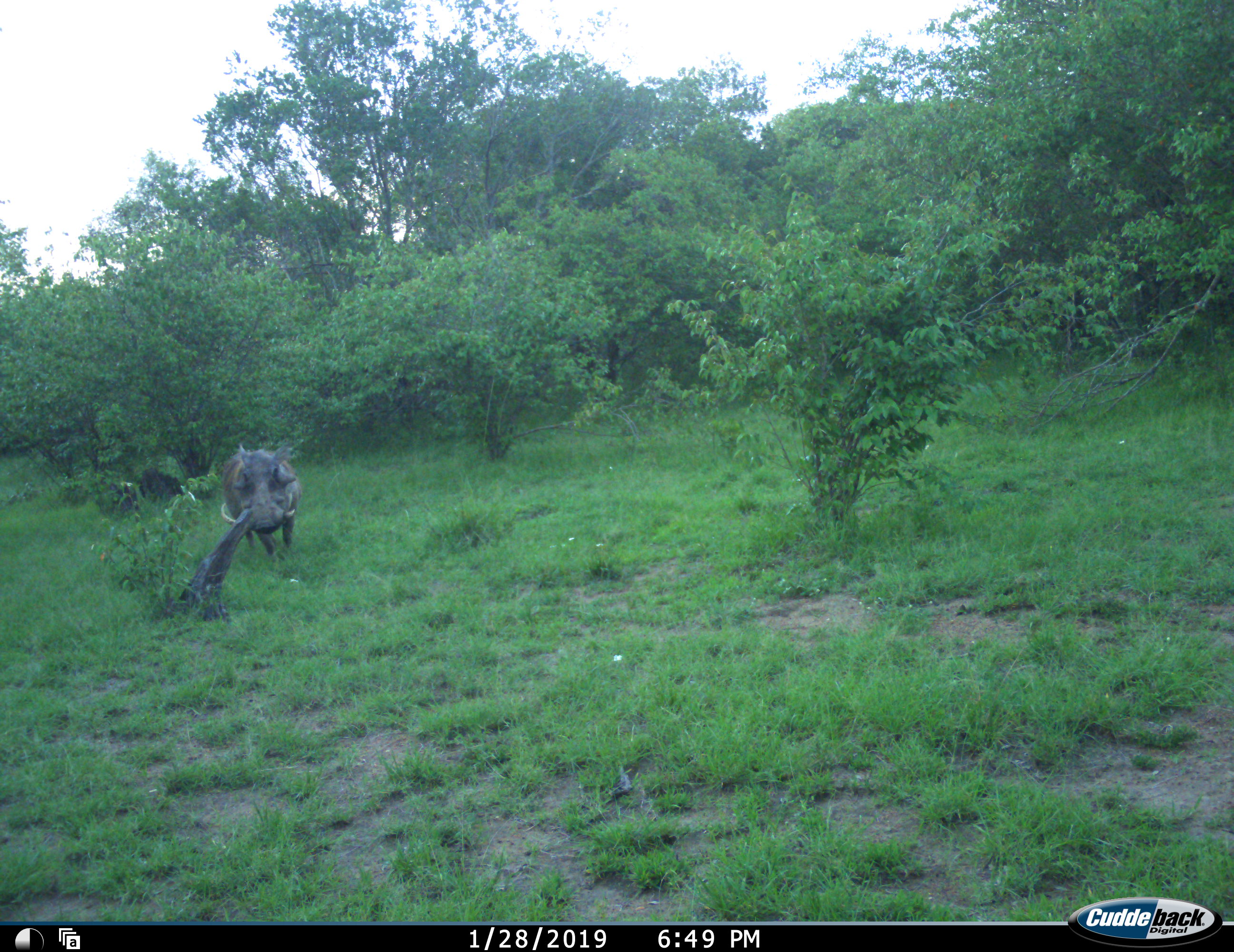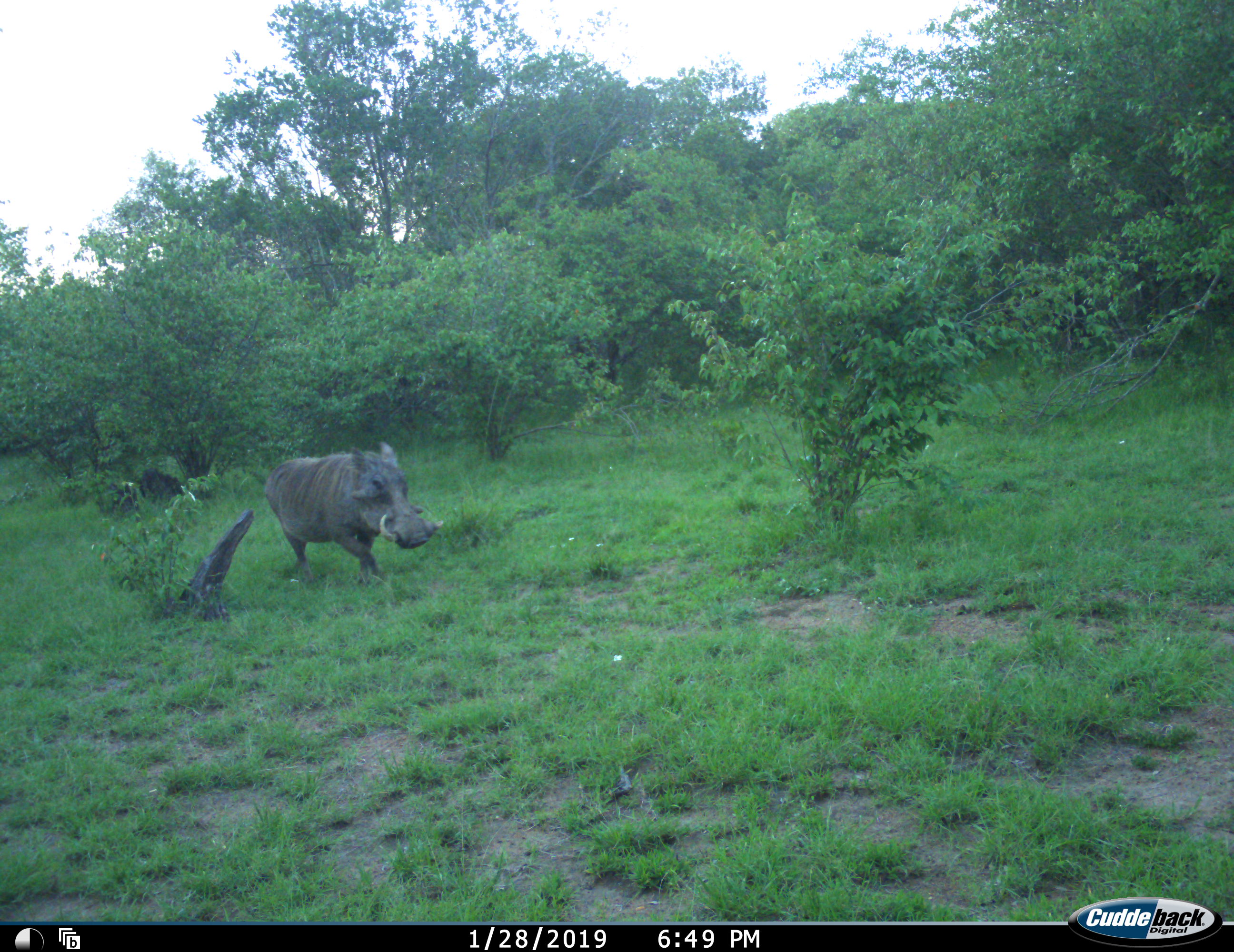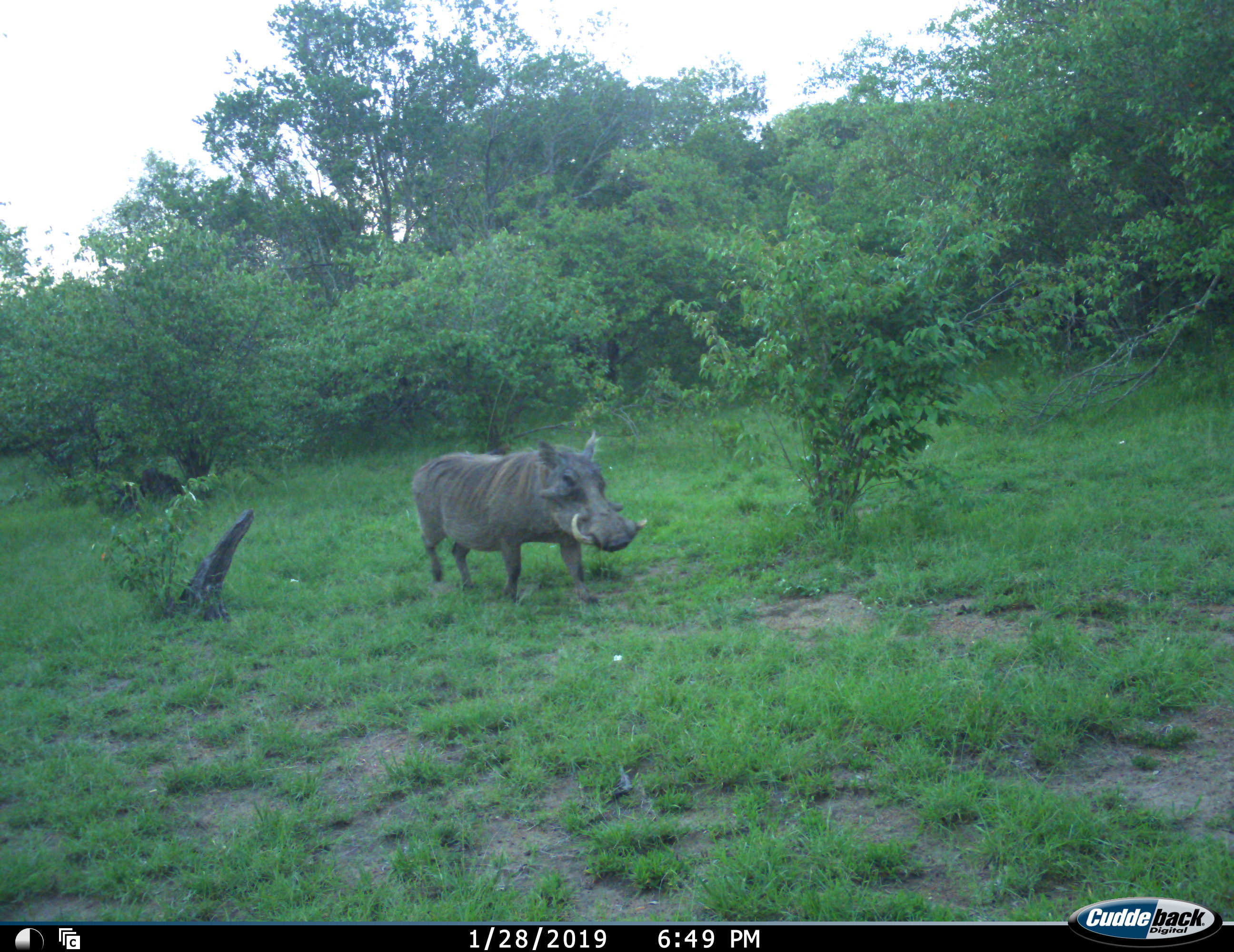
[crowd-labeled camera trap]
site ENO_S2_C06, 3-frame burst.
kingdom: Animalia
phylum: Chordata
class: Mammalia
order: Artiodactyla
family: Suidae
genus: Phacochoerus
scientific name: Phacochoerus africanus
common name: warthog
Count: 1.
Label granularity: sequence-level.